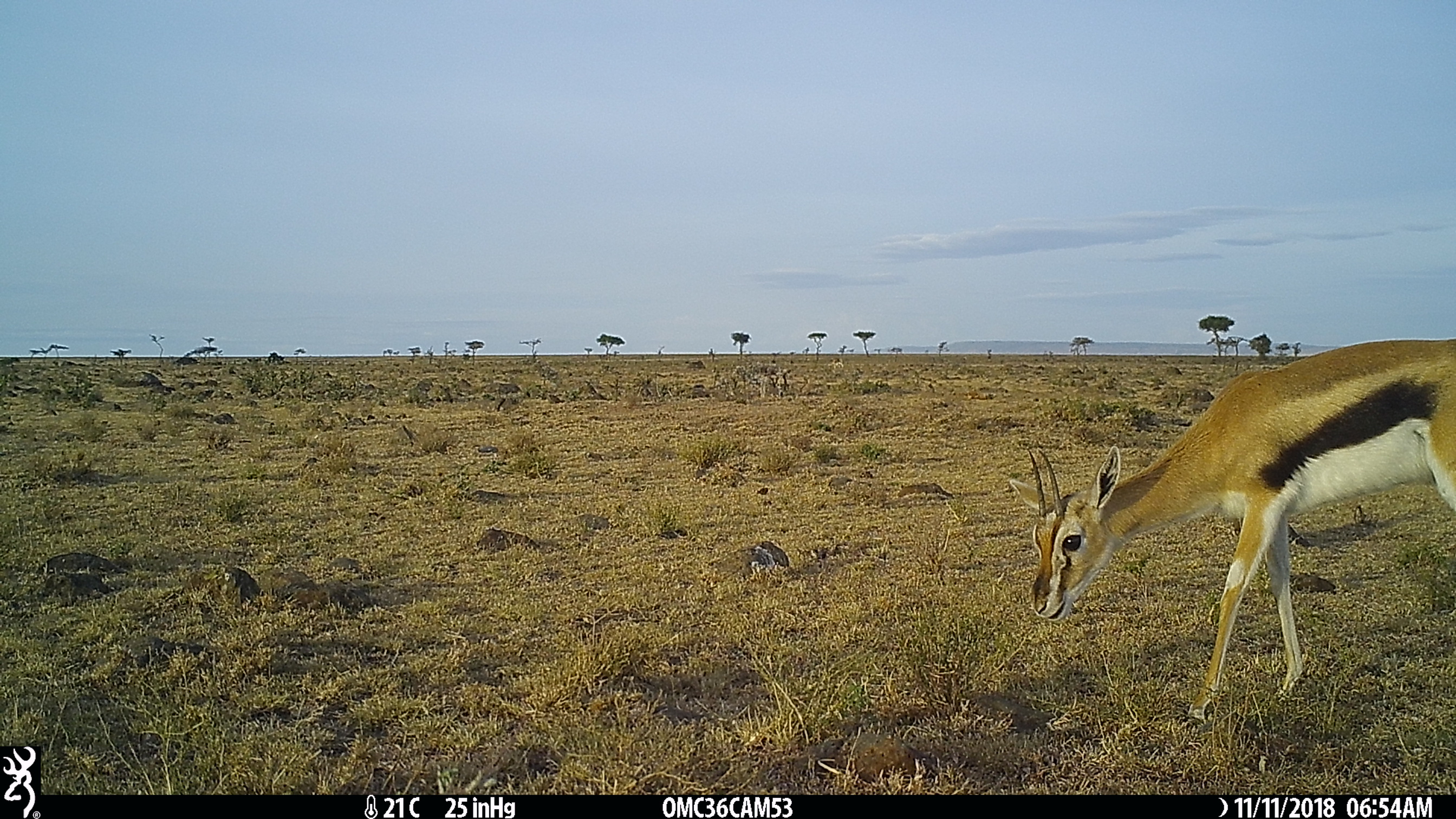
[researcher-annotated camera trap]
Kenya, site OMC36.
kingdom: Animalia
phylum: Chordata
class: Mammalia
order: Artiodactyla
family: Bovidae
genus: Eudorcas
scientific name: Eudorcas thomsonii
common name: thomon's gazelle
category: gazelle thomsons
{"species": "gazelle thomsons (thomon's gazelle) (Eudorcas thomsonii)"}